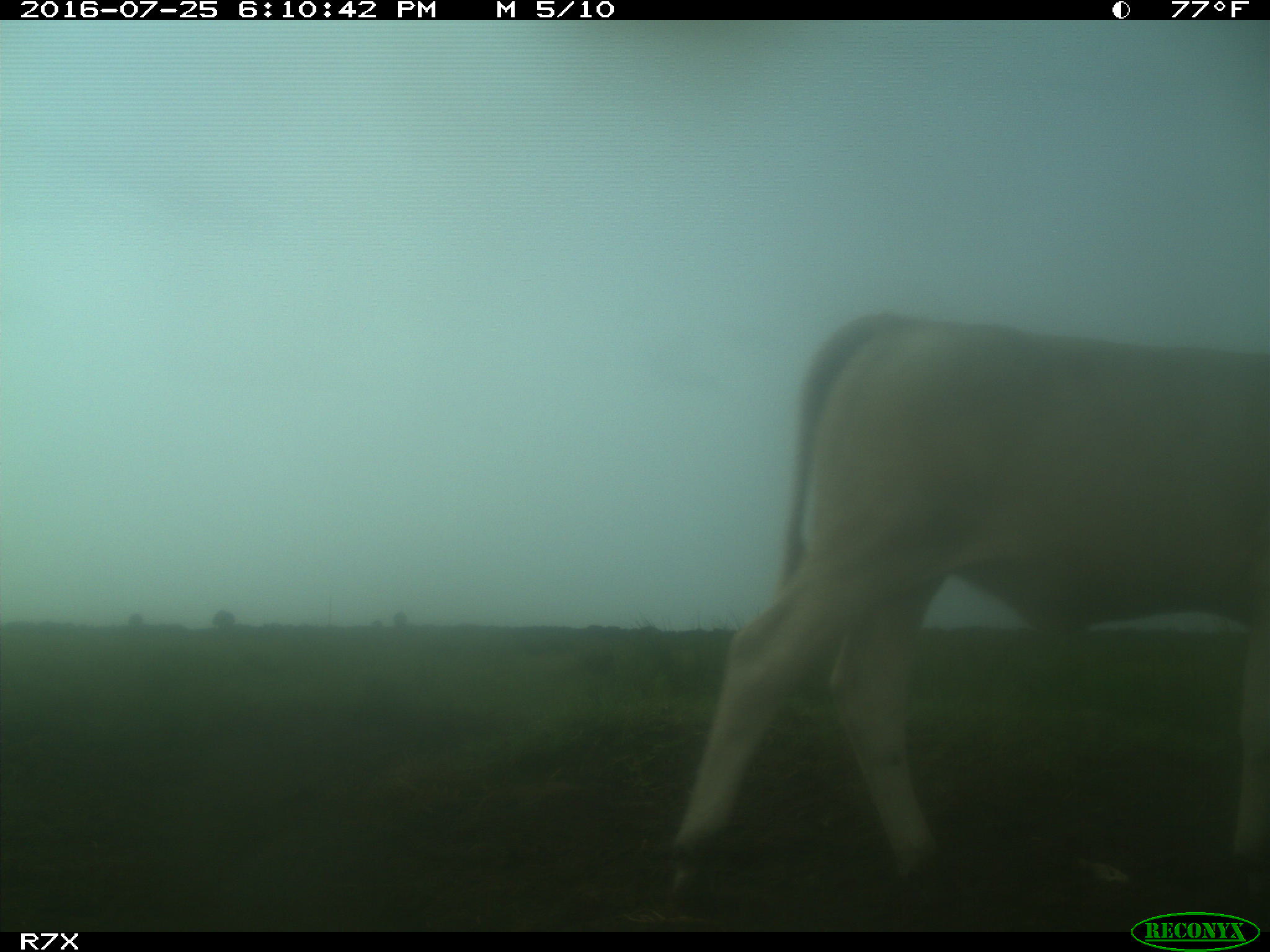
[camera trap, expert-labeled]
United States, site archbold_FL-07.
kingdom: Animalia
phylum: Chordata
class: Mammalia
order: Artiodactyla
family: Bovidae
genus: Bos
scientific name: Bos taurus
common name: domestic cow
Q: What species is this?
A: Bos taurus (domestic cow).